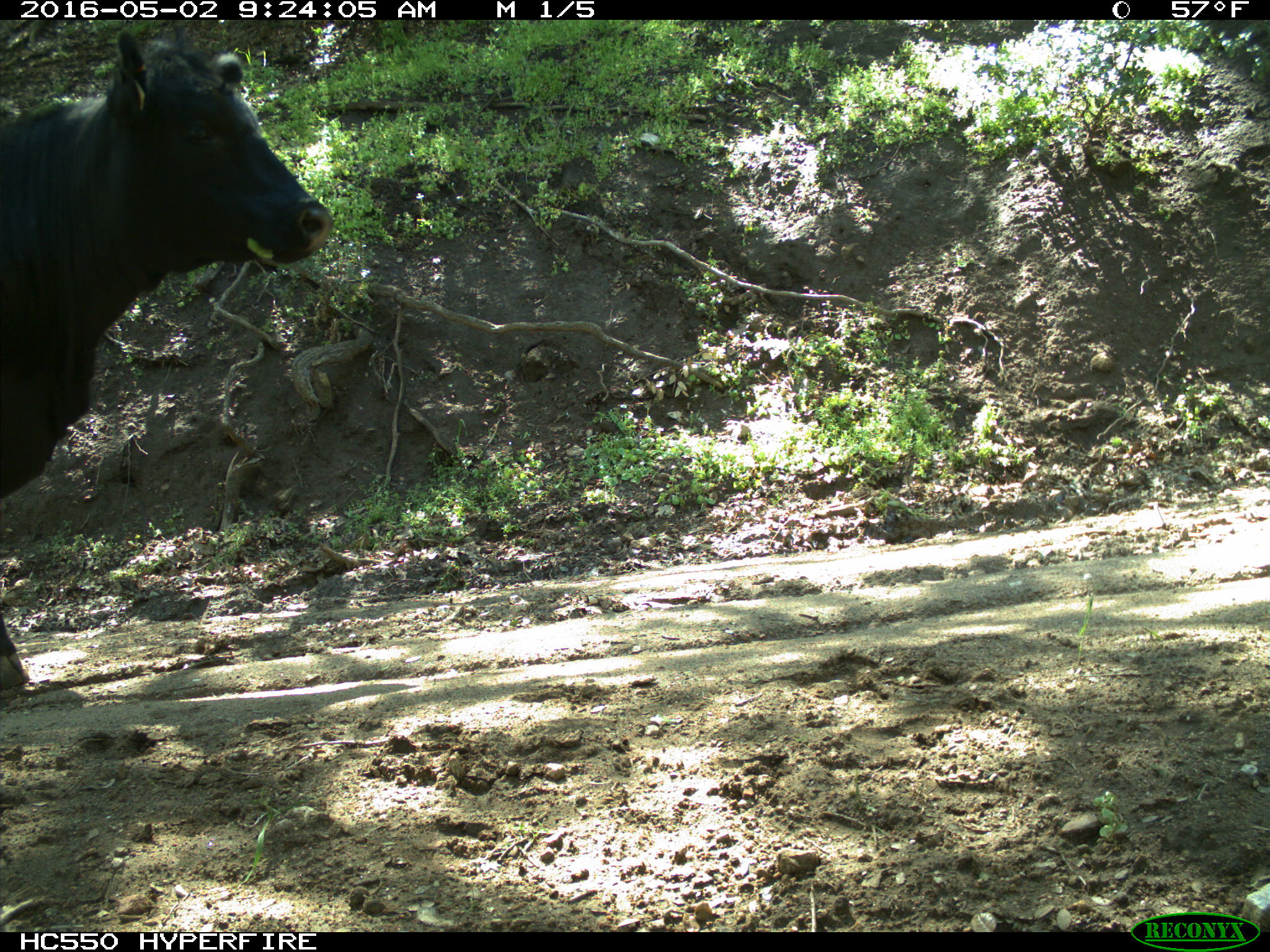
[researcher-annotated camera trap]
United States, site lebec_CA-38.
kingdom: Animalia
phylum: Chordata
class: Mammalia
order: Artiodactyla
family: Bovidae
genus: Bos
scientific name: Bos taurus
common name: domestic cow